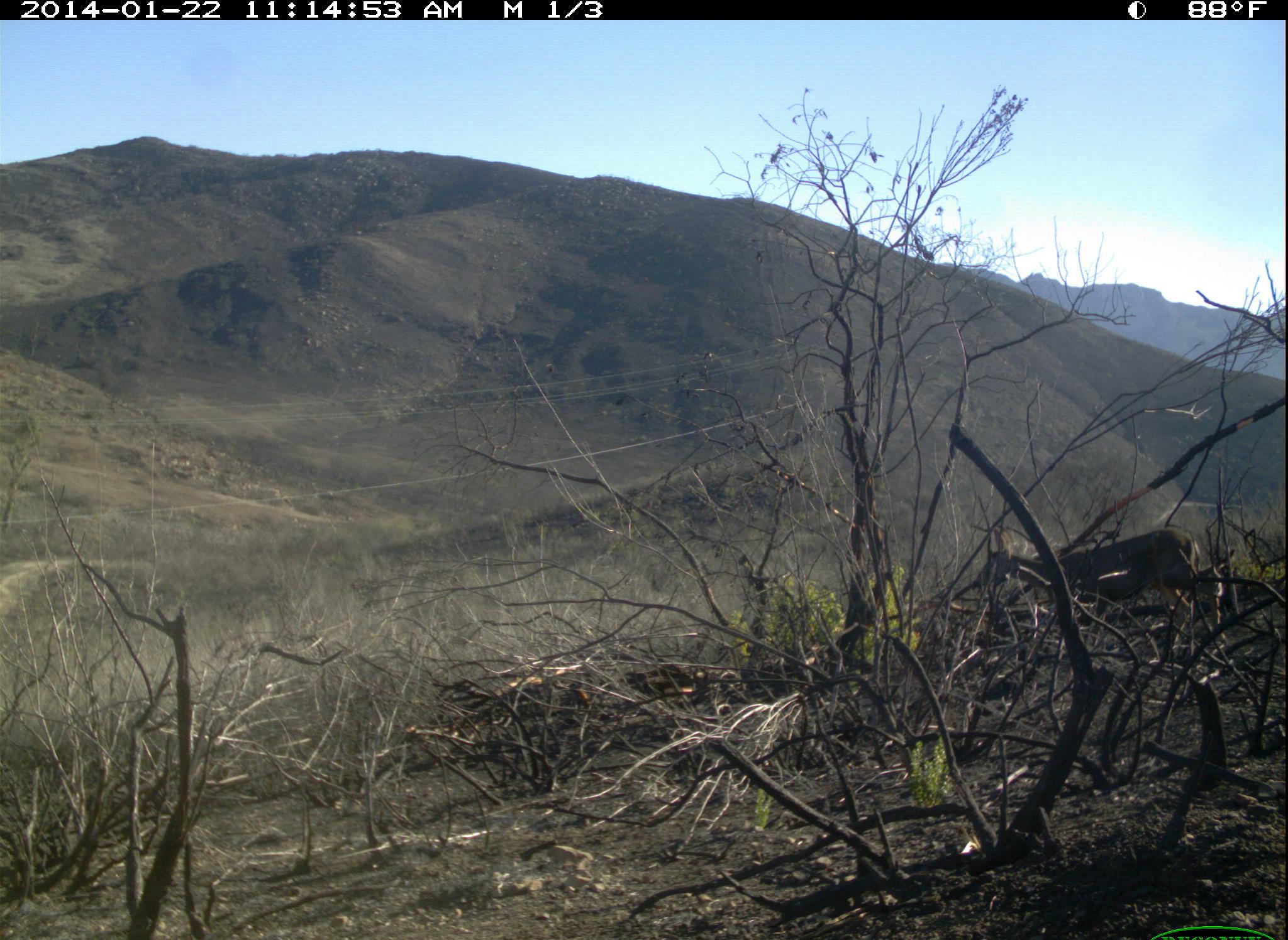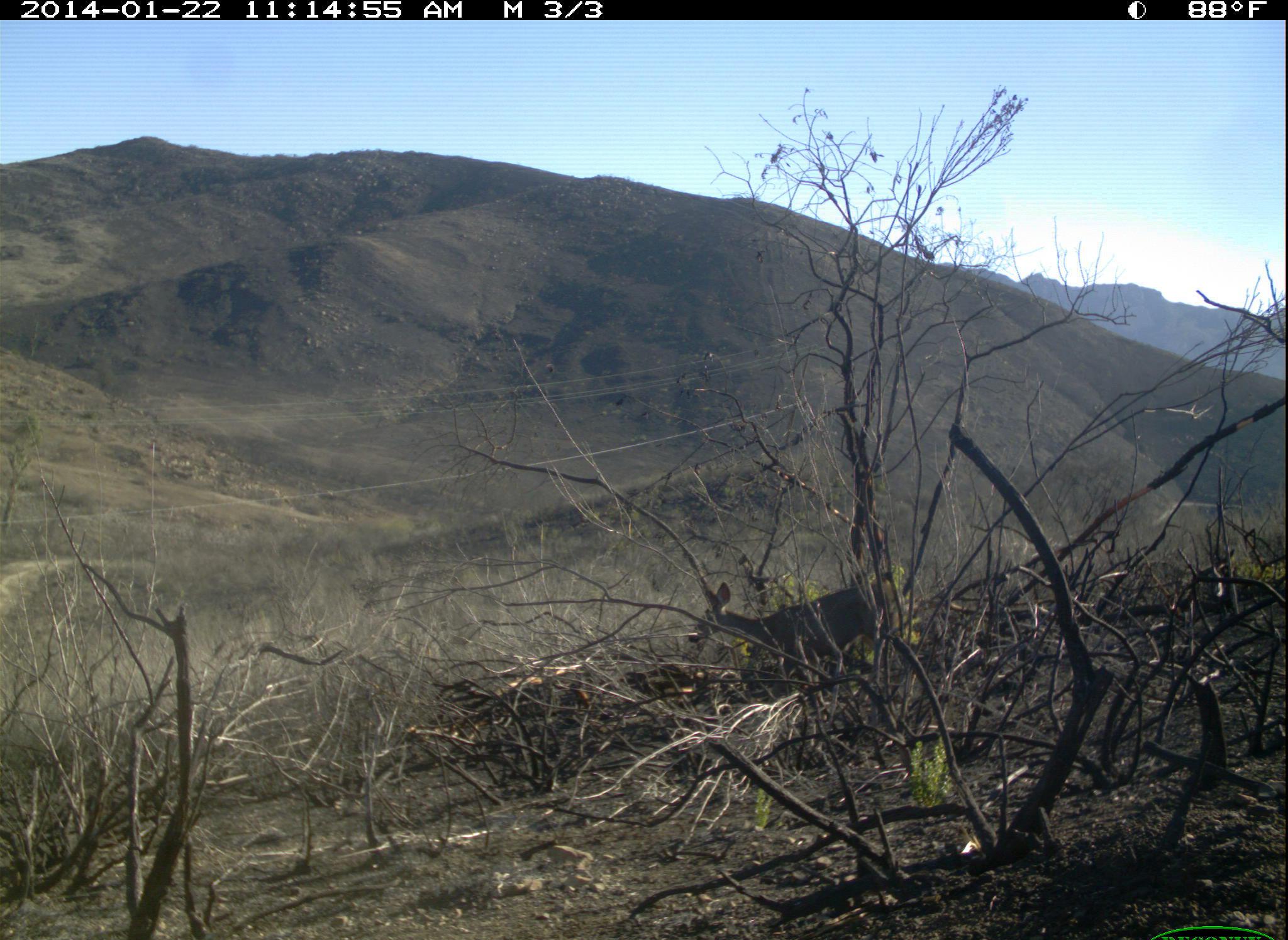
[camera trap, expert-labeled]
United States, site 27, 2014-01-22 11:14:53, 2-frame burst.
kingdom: Animalia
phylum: Chordata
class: Mammalia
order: Artiodactyla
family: Cervidae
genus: Odocoileus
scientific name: Odocoileus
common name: deer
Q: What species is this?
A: Deer (Odocoileus).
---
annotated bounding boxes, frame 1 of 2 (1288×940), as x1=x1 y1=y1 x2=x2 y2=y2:
deer: x1=974 y1=525 x2=1198 y2=620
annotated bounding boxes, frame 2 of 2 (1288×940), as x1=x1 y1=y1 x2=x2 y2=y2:
deer: x1=687 y1=574 x2=896 y2=693